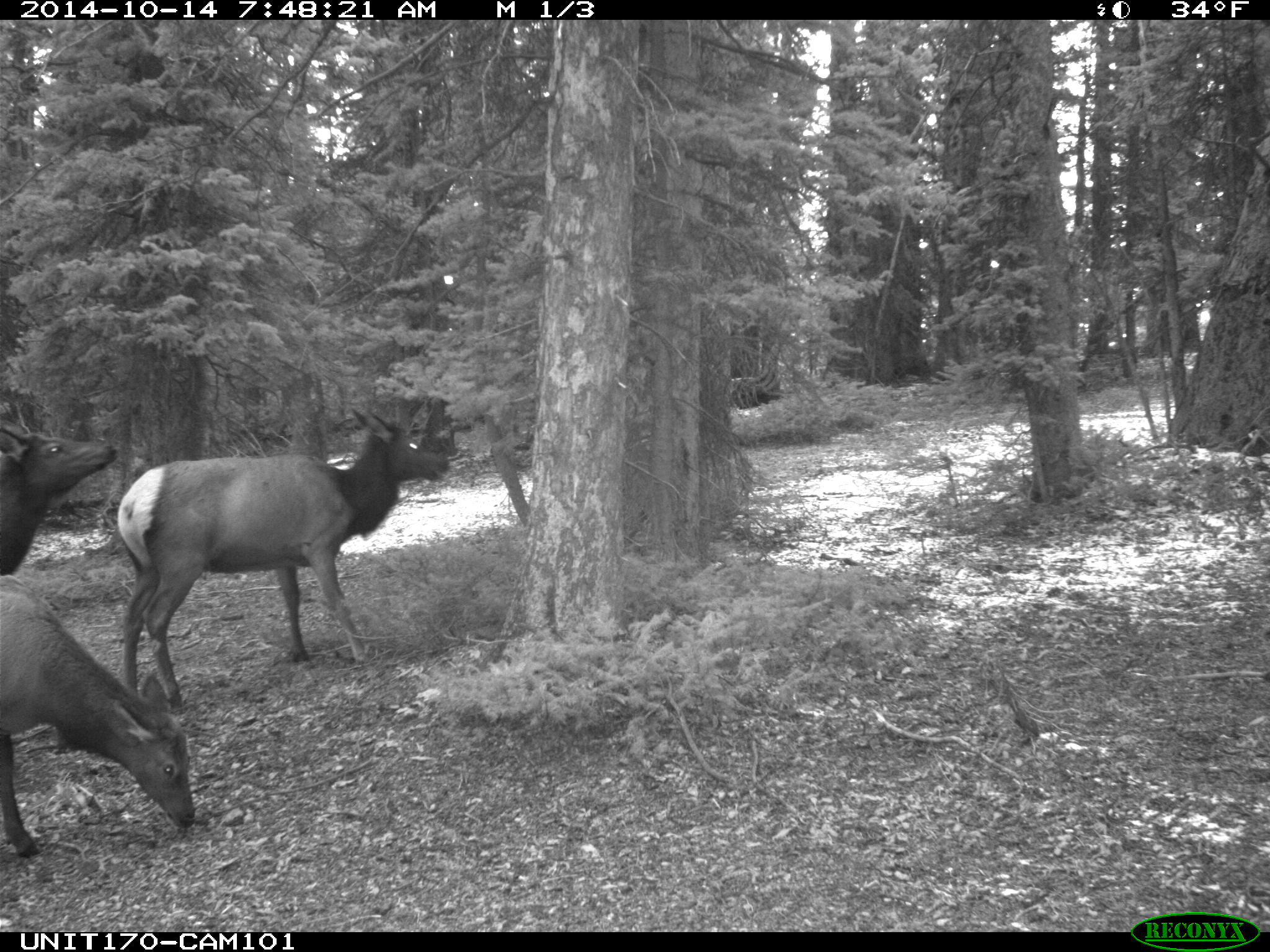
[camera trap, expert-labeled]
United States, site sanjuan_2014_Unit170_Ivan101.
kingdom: Animalia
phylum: Chordata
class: Mammalia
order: Artiodactyla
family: Cervidae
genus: Cervus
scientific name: Cervus elaphus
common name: red deer